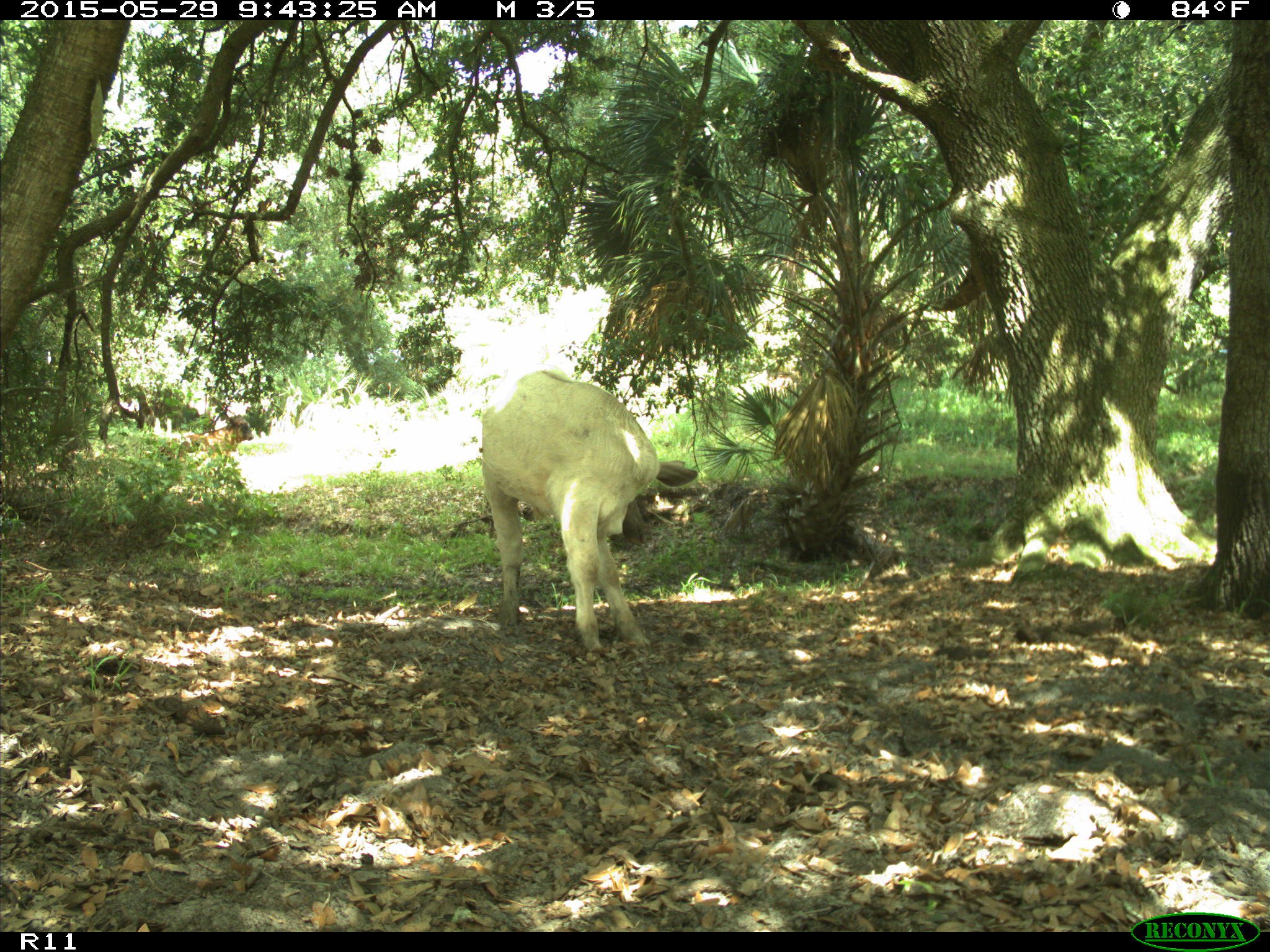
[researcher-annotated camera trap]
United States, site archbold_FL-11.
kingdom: Animalia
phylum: Chordata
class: Mammalia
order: Artiodactyla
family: Bovidae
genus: Bos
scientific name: Bos taurus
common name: domestic cow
Bos taurus (domestic cow).